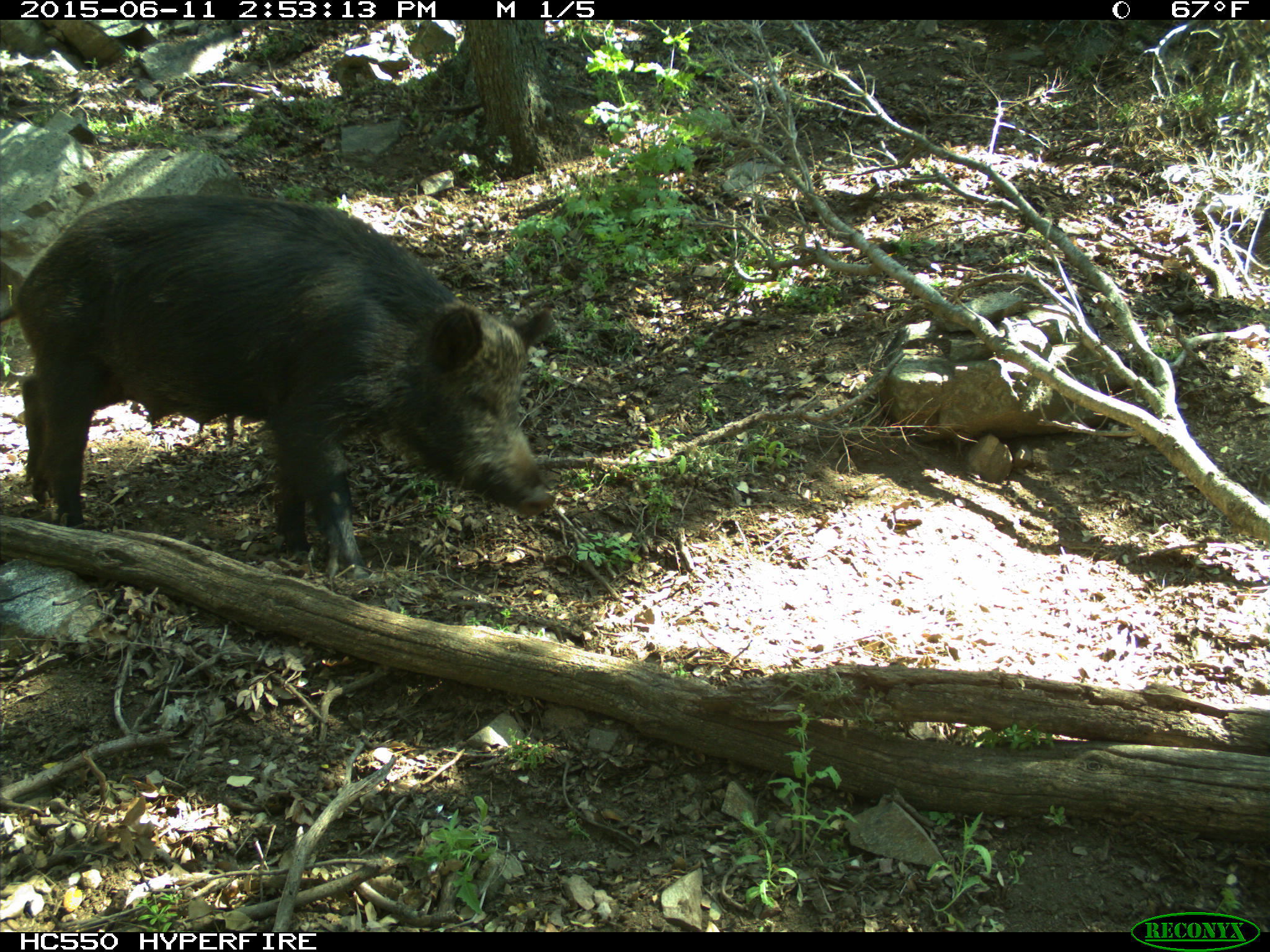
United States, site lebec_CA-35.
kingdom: Animalia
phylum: Chordata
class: Mammalia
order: Artiodactyla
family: Suidae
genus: Sus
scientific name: Sus scrofa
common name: wild boar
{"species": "Sus scrofa (wild boar)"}